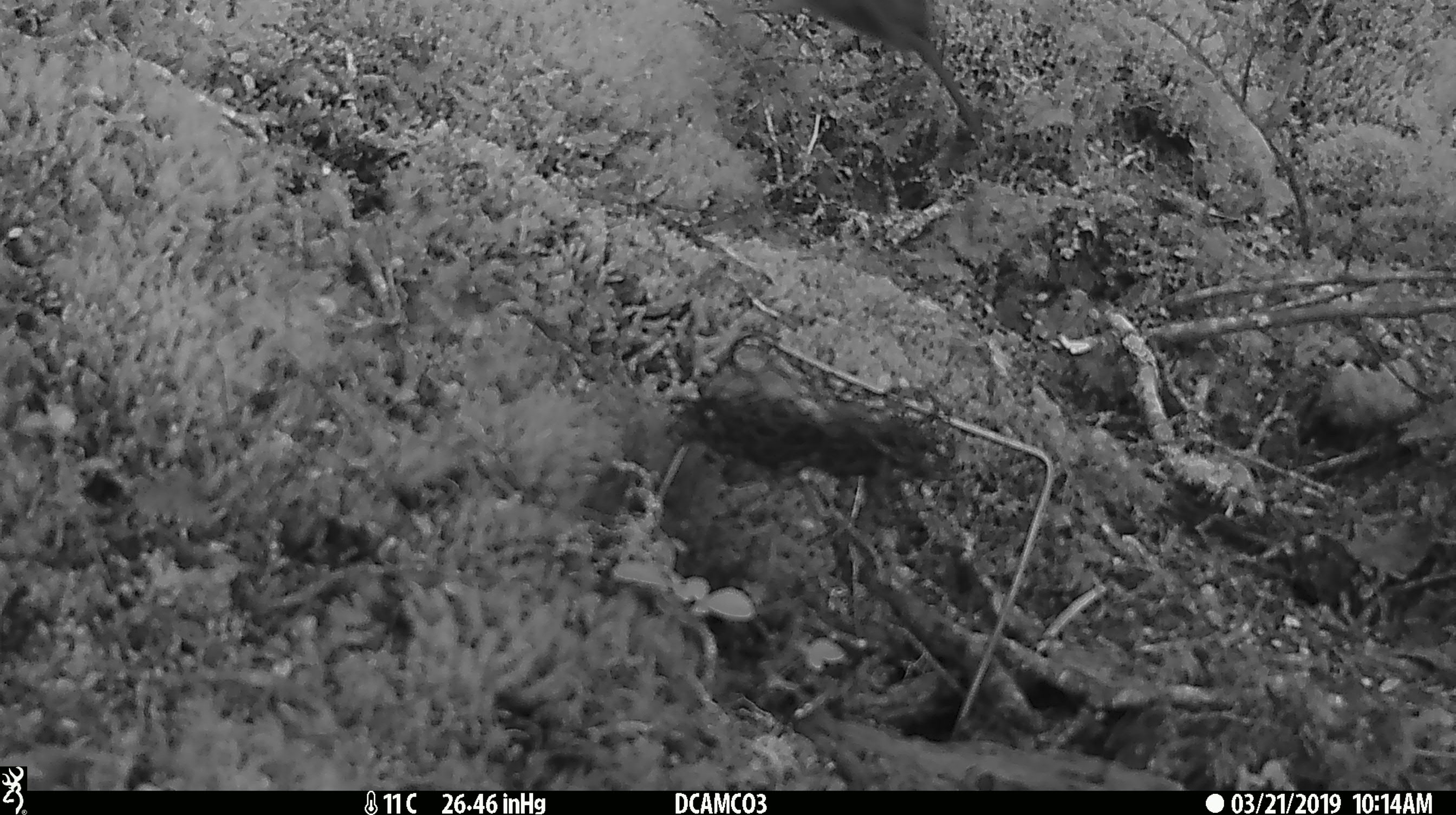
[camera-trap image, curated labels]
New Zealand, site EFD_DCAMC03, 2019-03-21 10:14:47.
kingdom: Animalia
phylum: Chordata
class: Aves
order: Passeriformes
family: Turdidae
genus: Turdus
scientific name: Turdus merula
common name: eurasian blackbird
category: blackbird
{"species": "blackbird (eurasian blackbird) (Turdus merula)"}